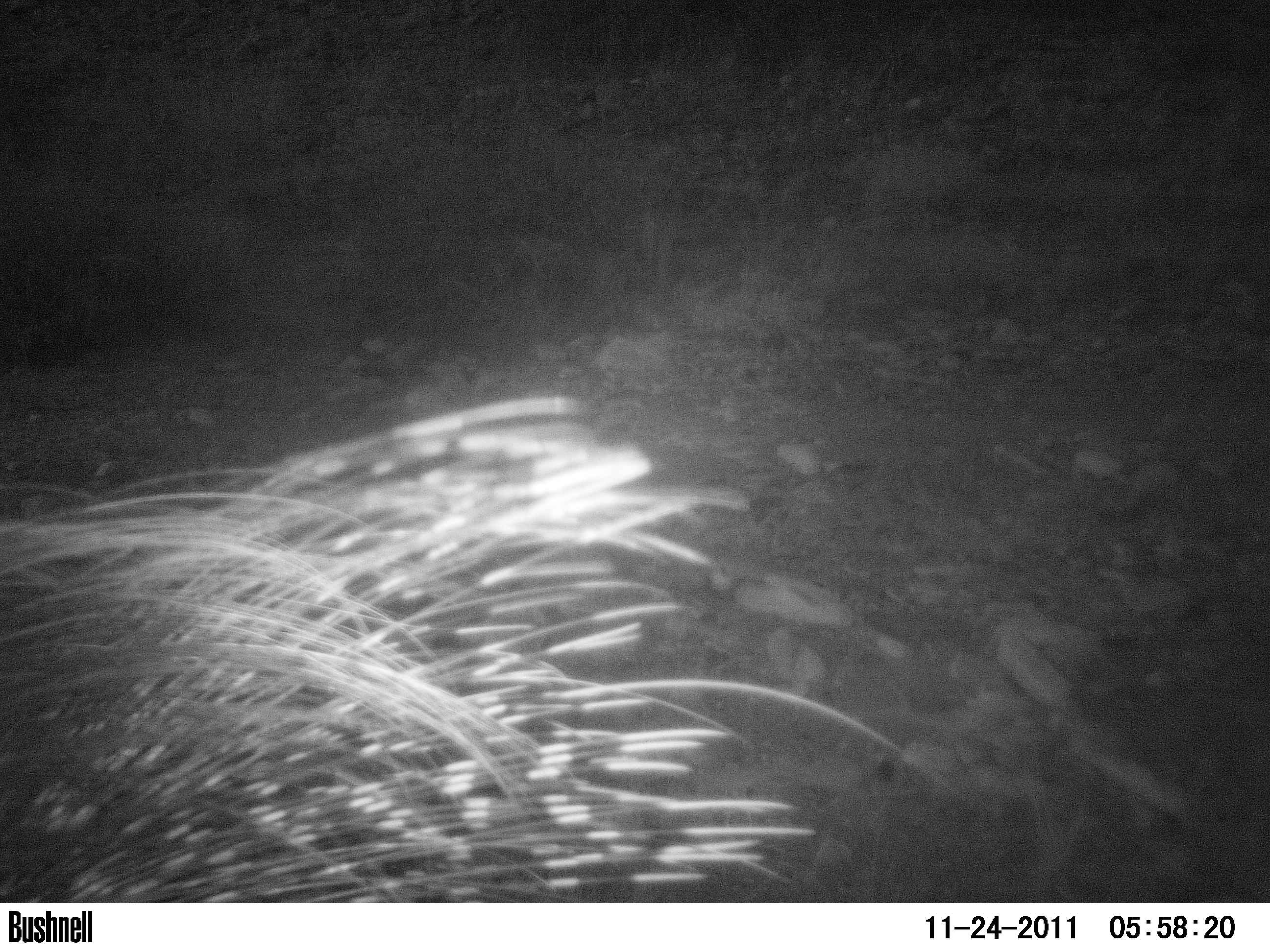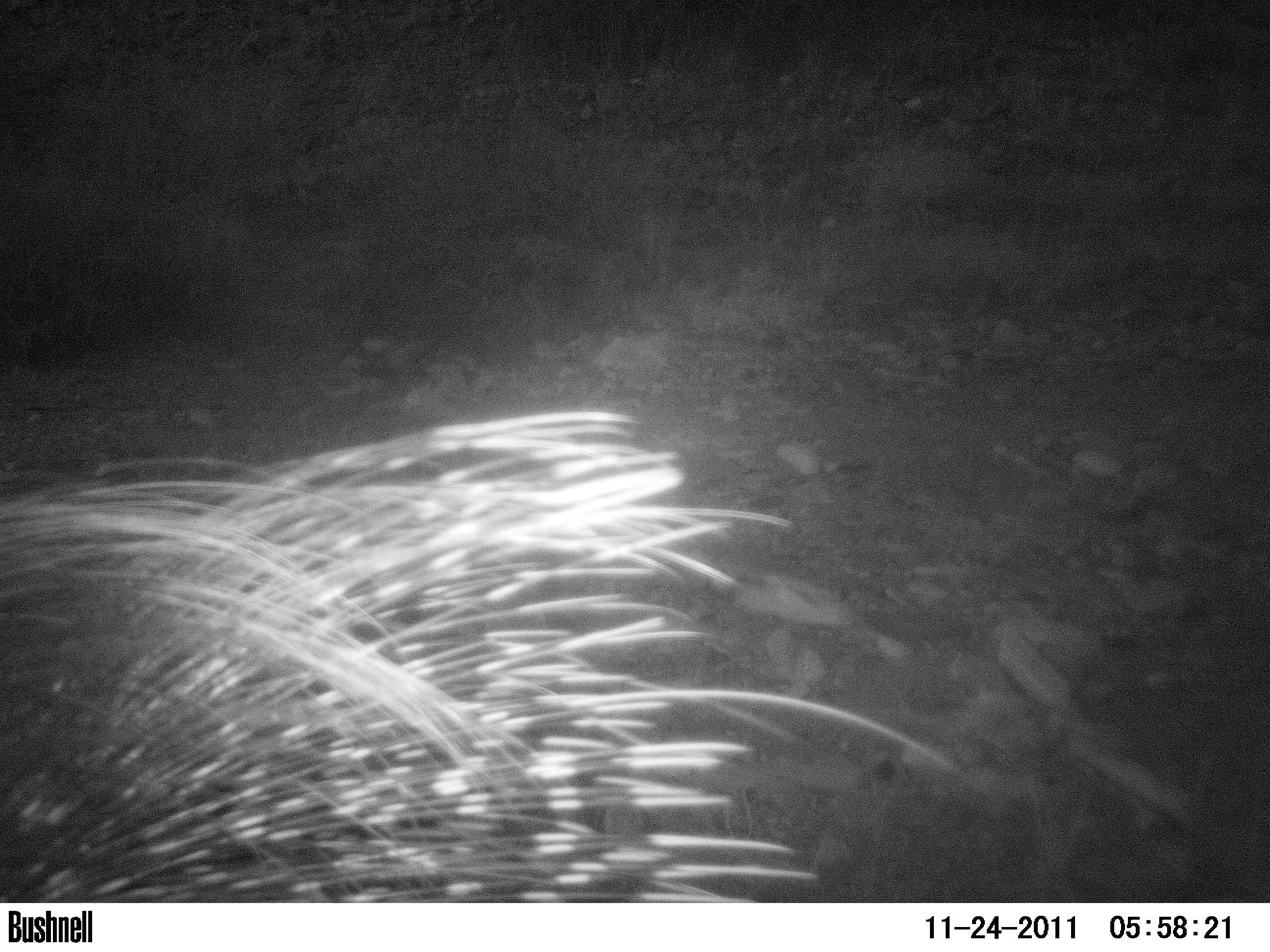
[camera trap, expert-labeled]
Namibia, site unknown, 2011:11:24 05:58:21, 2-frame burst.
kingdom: Animalia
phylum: Chordata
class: Mammalia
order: Rodentia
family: Hystricidae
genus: Hystrix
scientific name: Hystrix africaeaustralis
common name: cape porcupine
Hystrix africaeaustralis (cape porcupine).